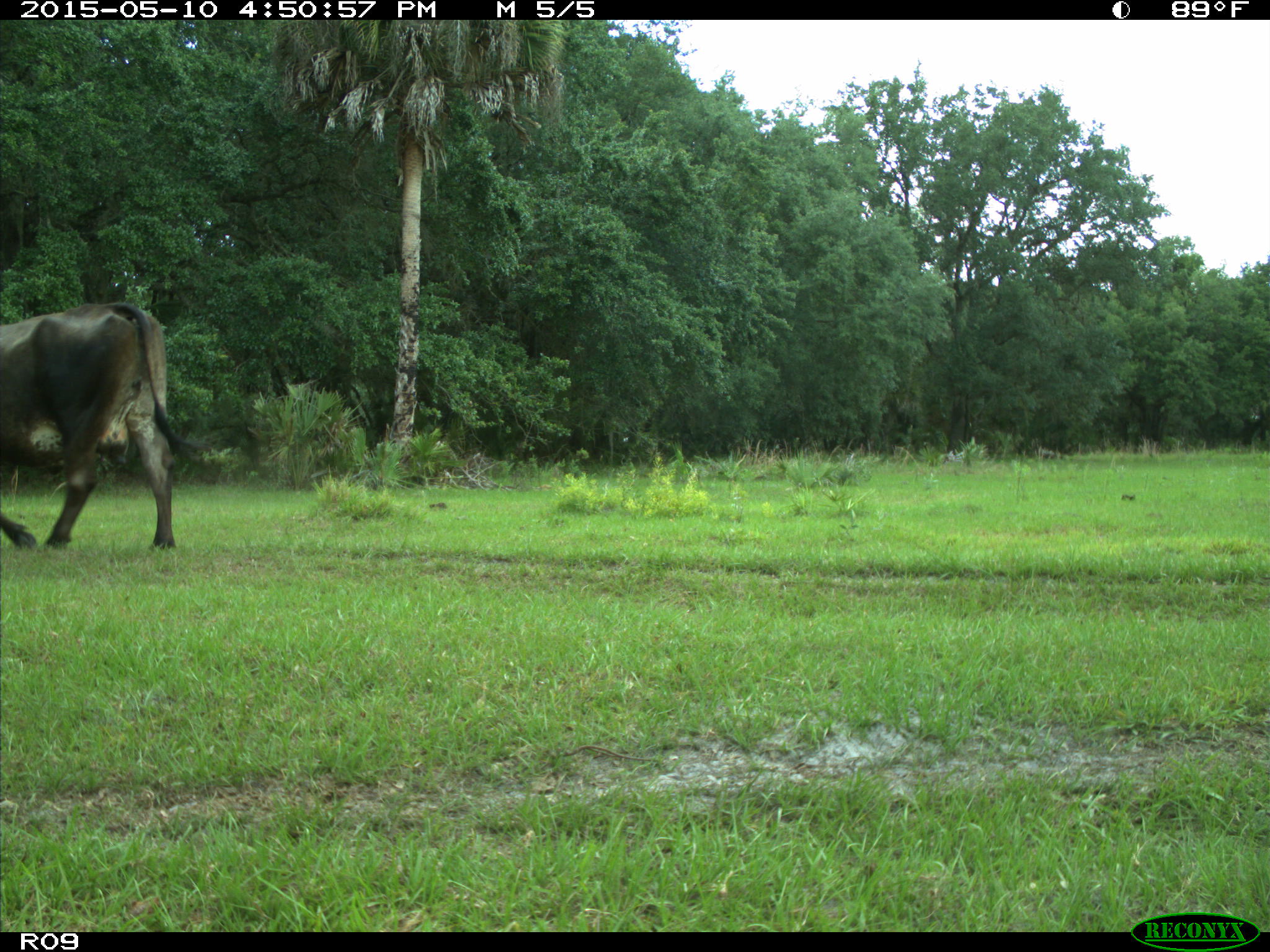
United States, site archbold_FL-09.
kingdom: Animalia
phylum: Chordata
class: Mammalia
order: Artiodactyla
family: Bovidae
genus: Bos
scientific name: Bos taurus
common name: domestic cow